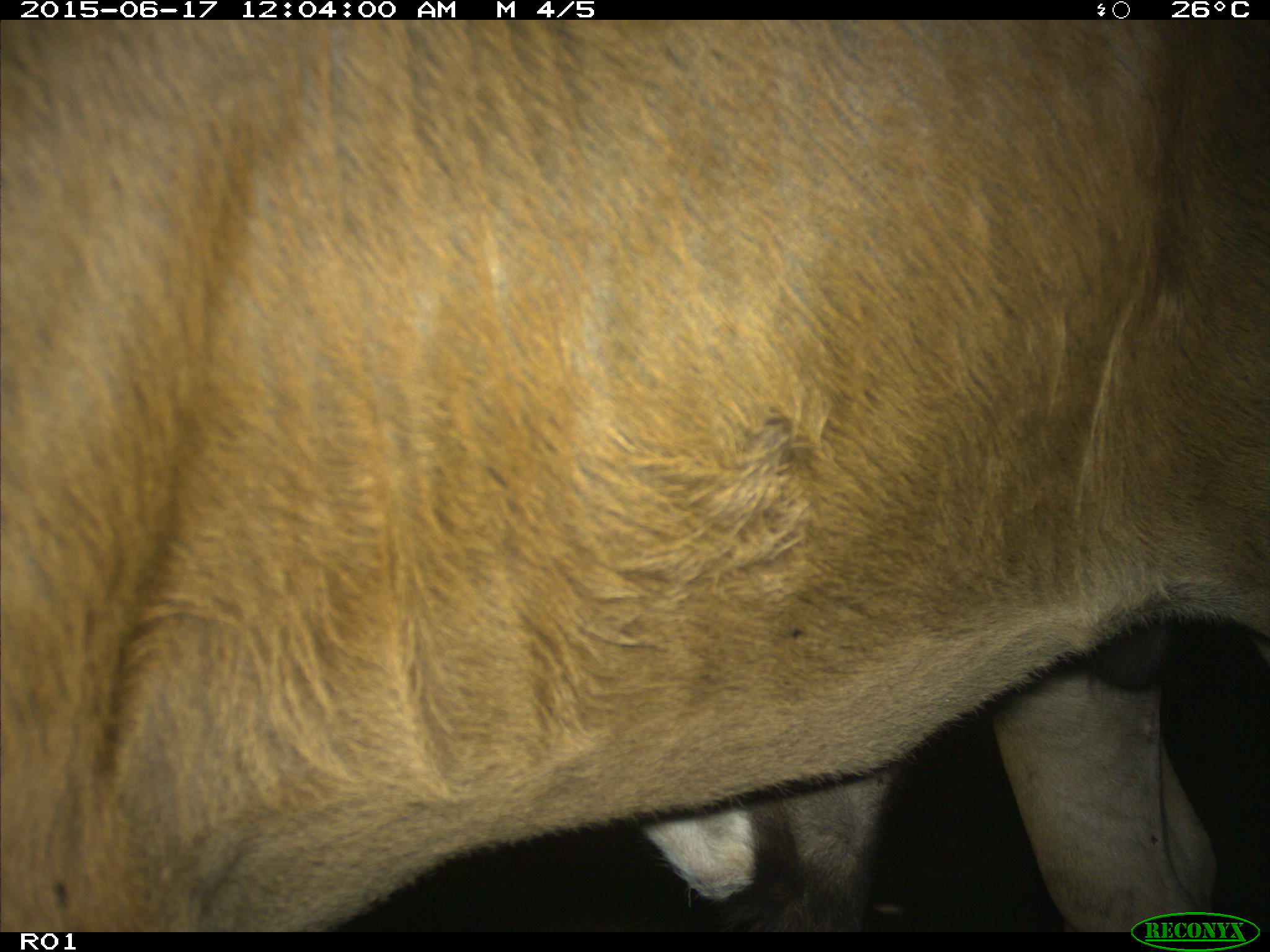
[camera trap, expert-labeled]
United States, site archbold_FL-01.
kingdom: Animalia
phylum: Chordata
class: Mammalia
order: Artiodactyla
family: Bovidae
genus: Bos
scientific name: Bos taurus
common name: domestic cow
Bos taurus (domestic cow).